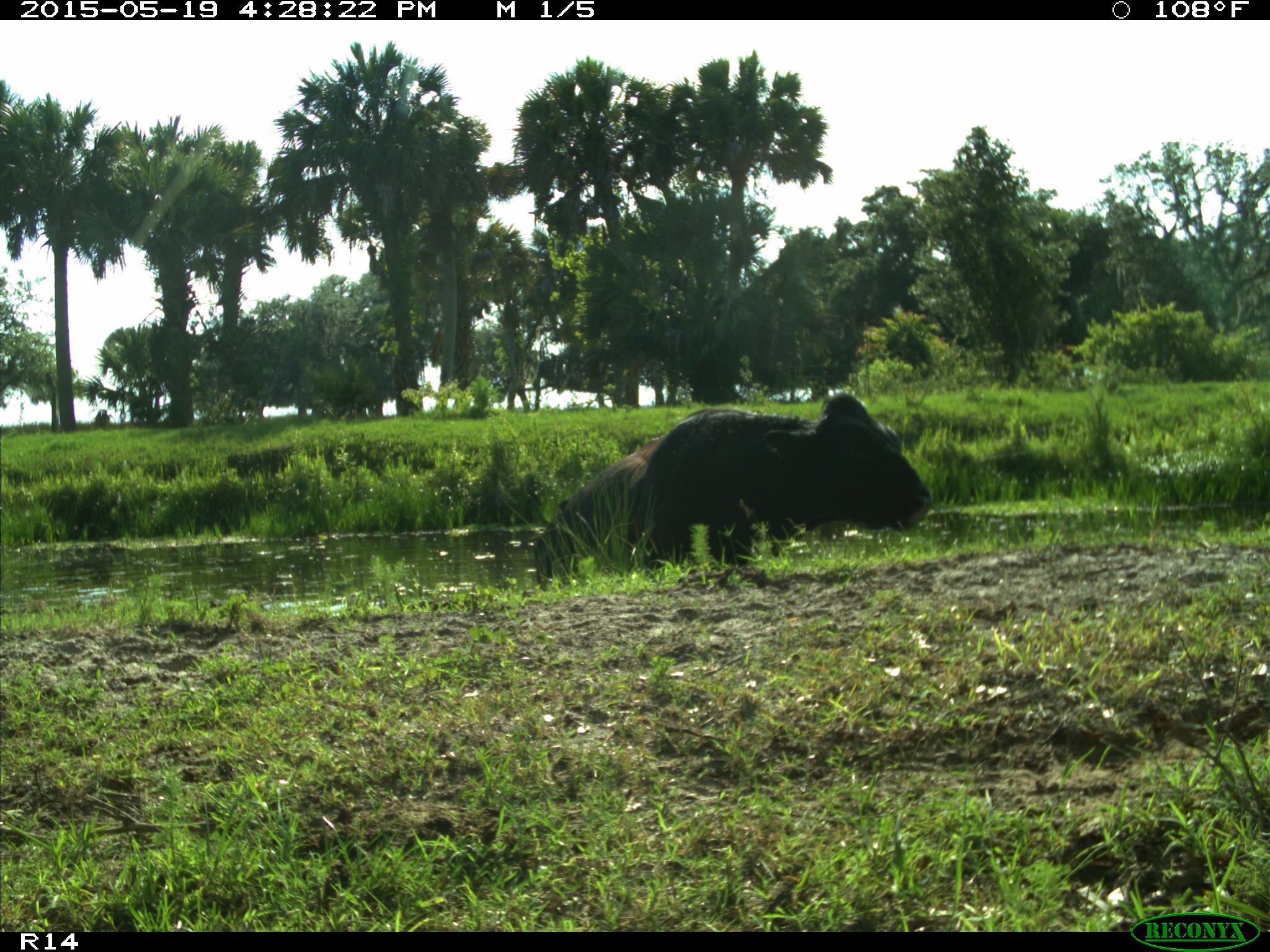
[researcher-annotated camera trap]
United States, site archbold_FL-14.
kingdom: Animalia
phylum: Chordata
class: Mammalia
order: Artiodactyla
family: Bovidae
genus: Bos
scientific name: Bos taurus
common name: domestic cow